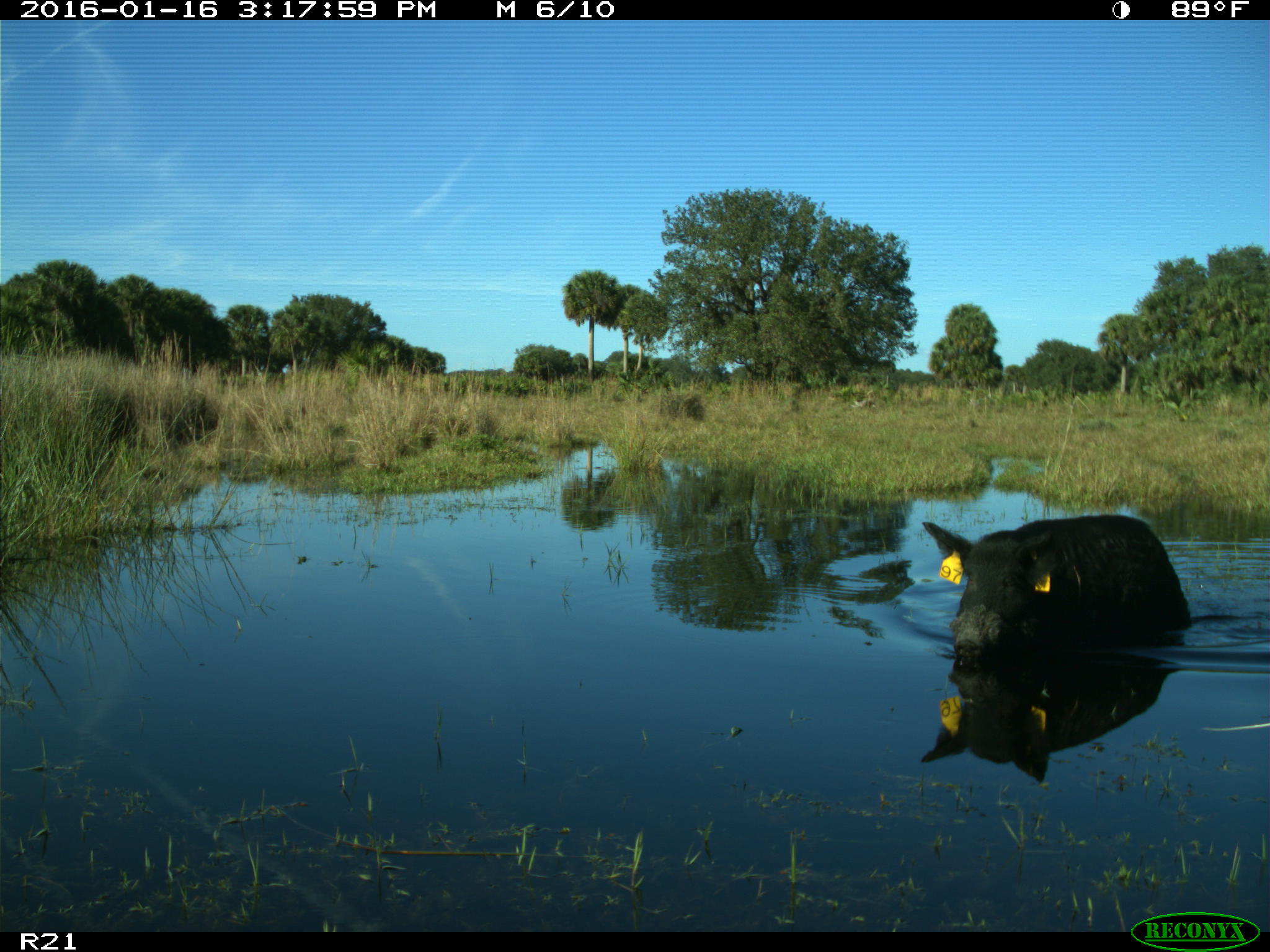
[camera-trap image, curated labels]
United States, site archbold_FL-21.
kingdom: Animalia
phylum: Chordata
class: Mammalia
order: Artiodactyla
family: Suidae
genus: Sus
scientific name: Sus scrofa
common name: wild boar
Sus scrofa (wild boar).